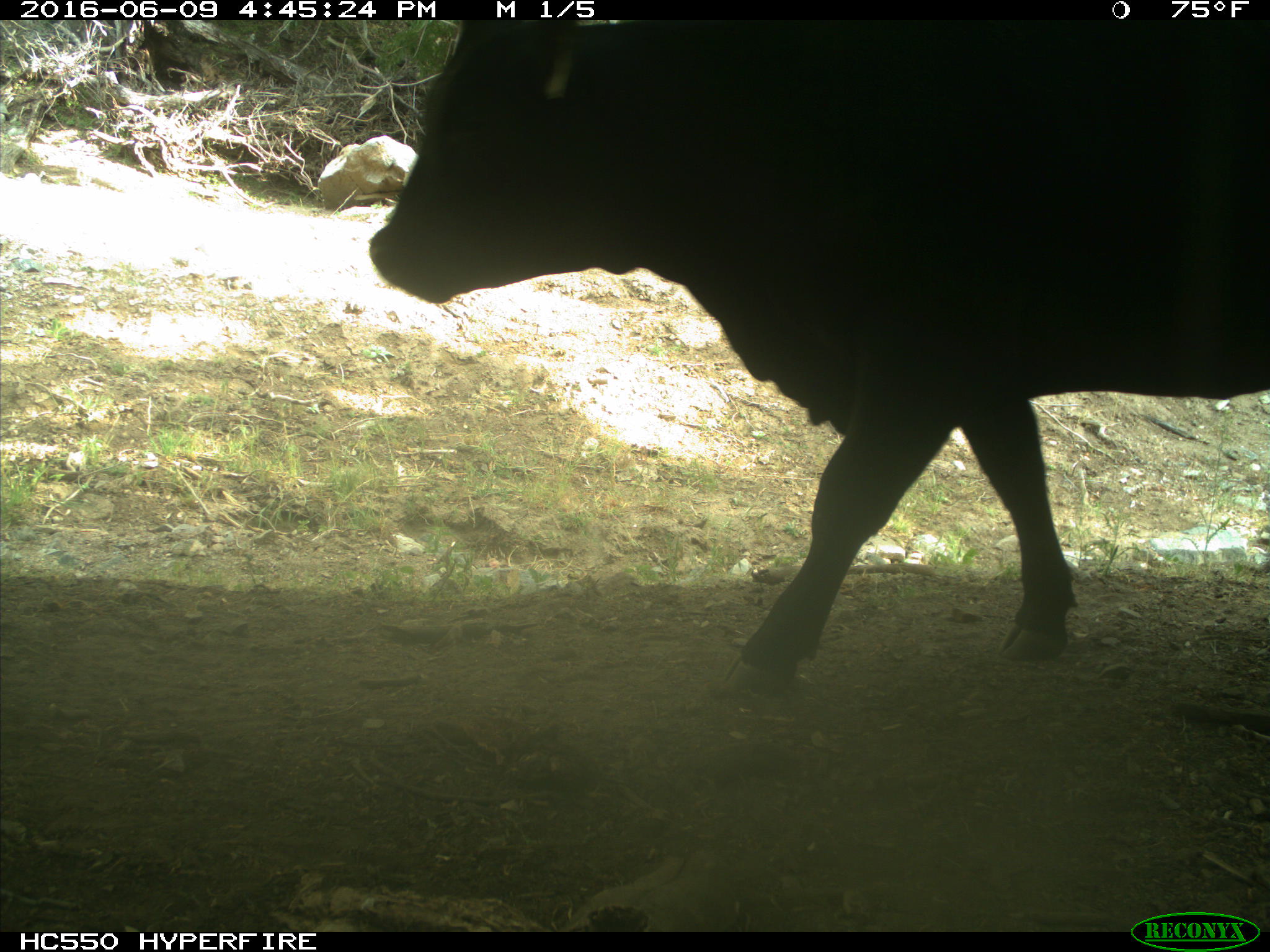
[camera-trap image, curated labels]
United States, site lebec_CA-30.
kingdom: Animalia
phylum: Chordata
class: Mammalia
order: Artiodactyla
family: Bovidae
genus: Bos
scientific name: Bos taurus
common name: domestic cow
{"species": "Bos taurus (domestic cow)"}